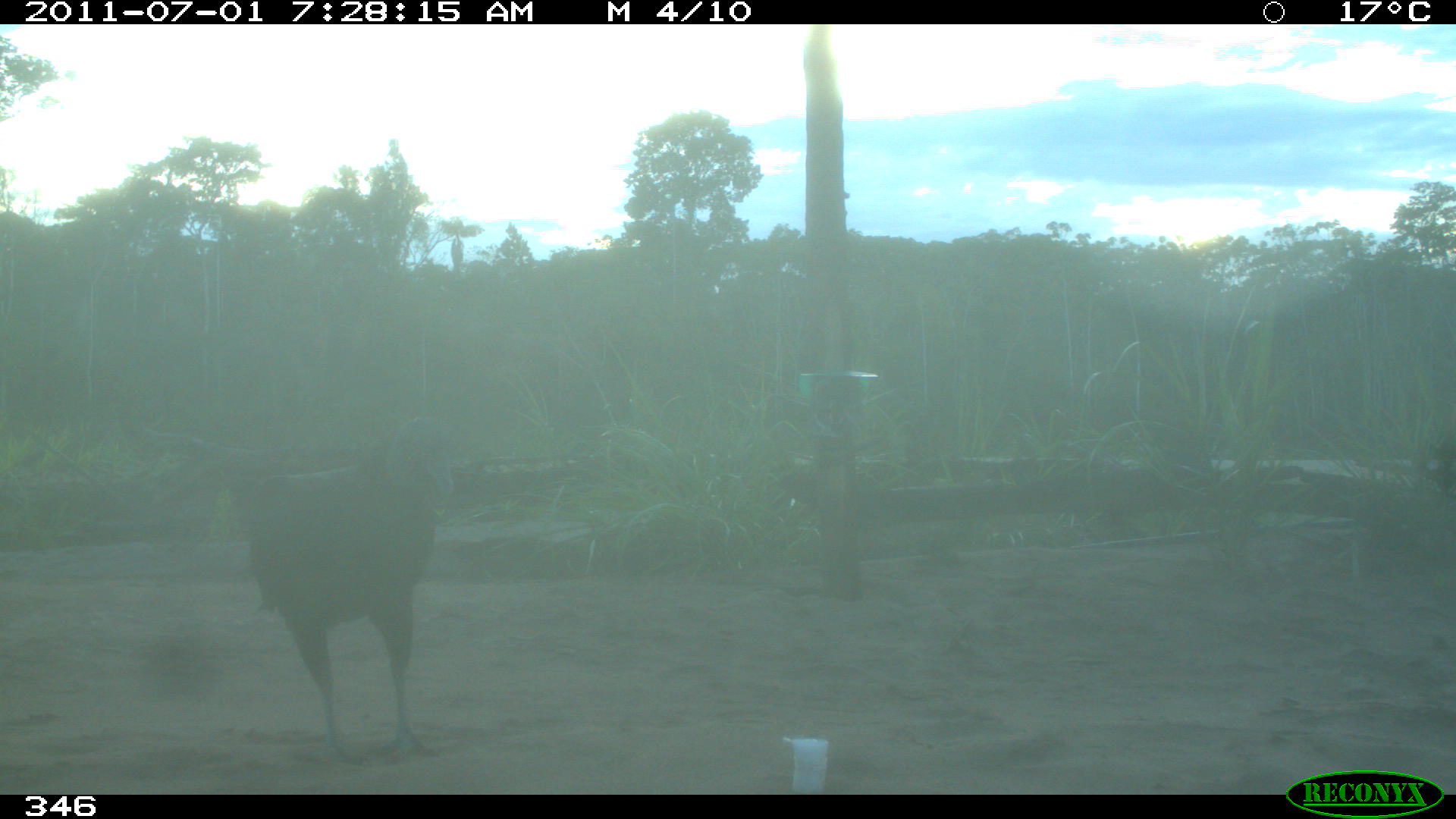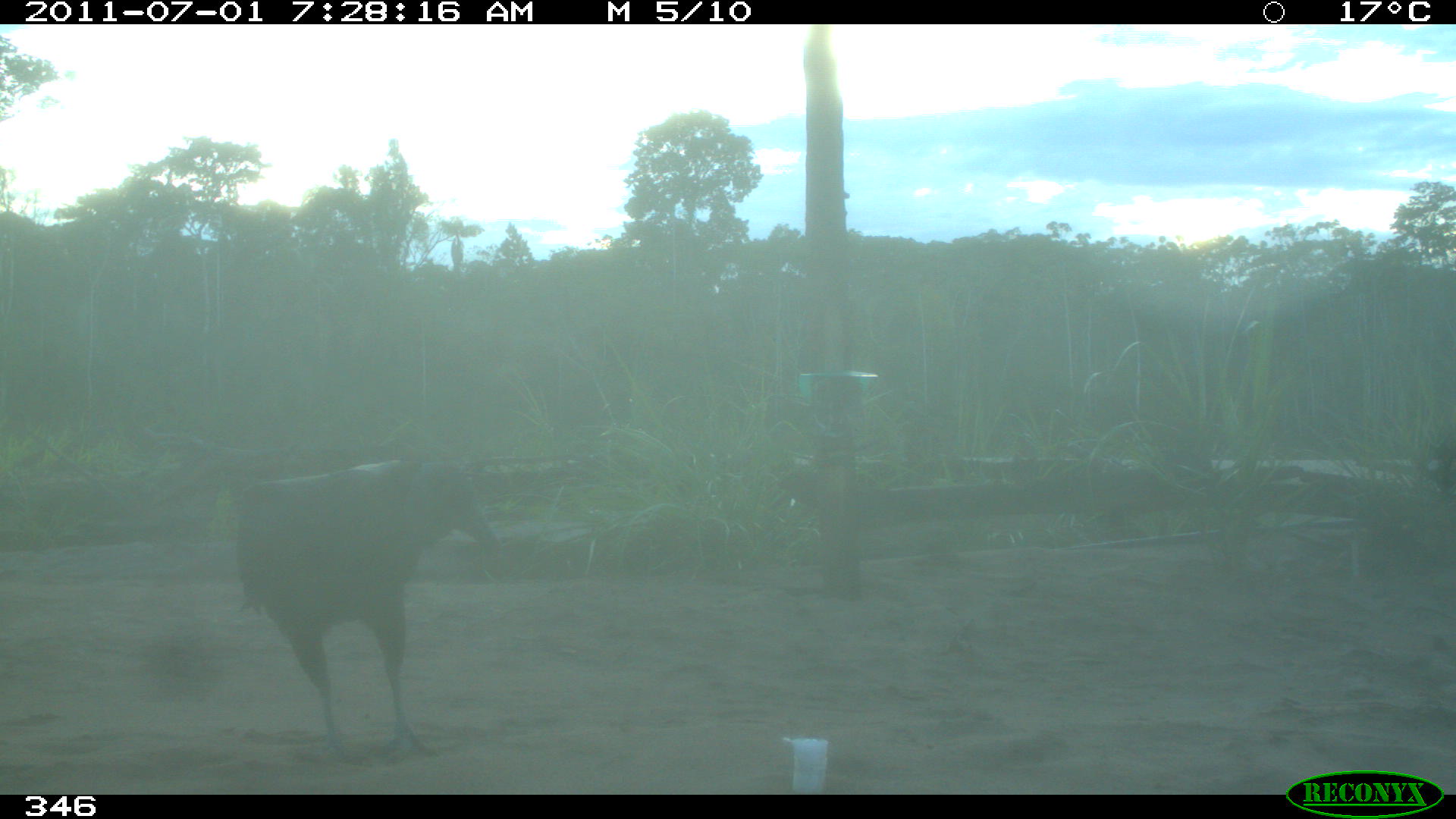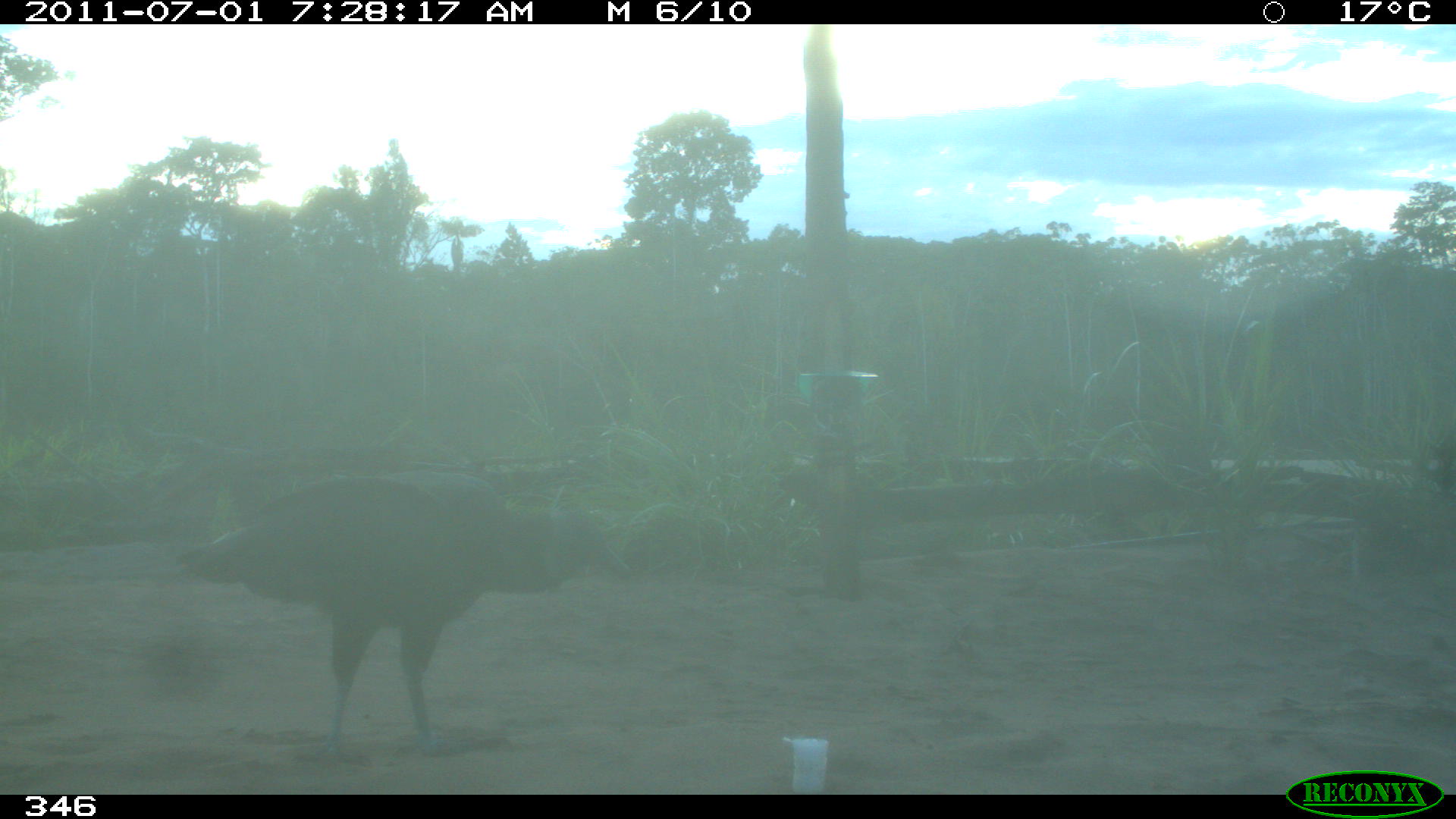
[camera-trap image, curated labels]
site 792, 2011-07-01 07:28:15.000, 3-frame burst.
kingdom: Animalia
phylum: Chordata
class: Aves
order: Cathartiformes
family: Cathartidae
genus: Coragyps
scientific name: Coragyps atratus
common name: black vulture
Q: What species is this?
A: Coragyps atratus (black vulture).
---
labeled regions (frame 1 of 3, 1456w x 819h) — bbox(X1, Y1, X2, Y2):
coragyps atratus: bbox(247, 414, 457, 763)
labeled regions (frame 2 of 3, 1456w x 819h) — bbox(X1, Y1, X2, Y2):
coragyps atratus: bbox(236, 456, 499, 763)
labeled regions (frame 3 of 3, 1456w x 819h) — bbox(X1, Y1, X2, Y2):
coragyps atratus: bbox(172, 469, 630, 763)